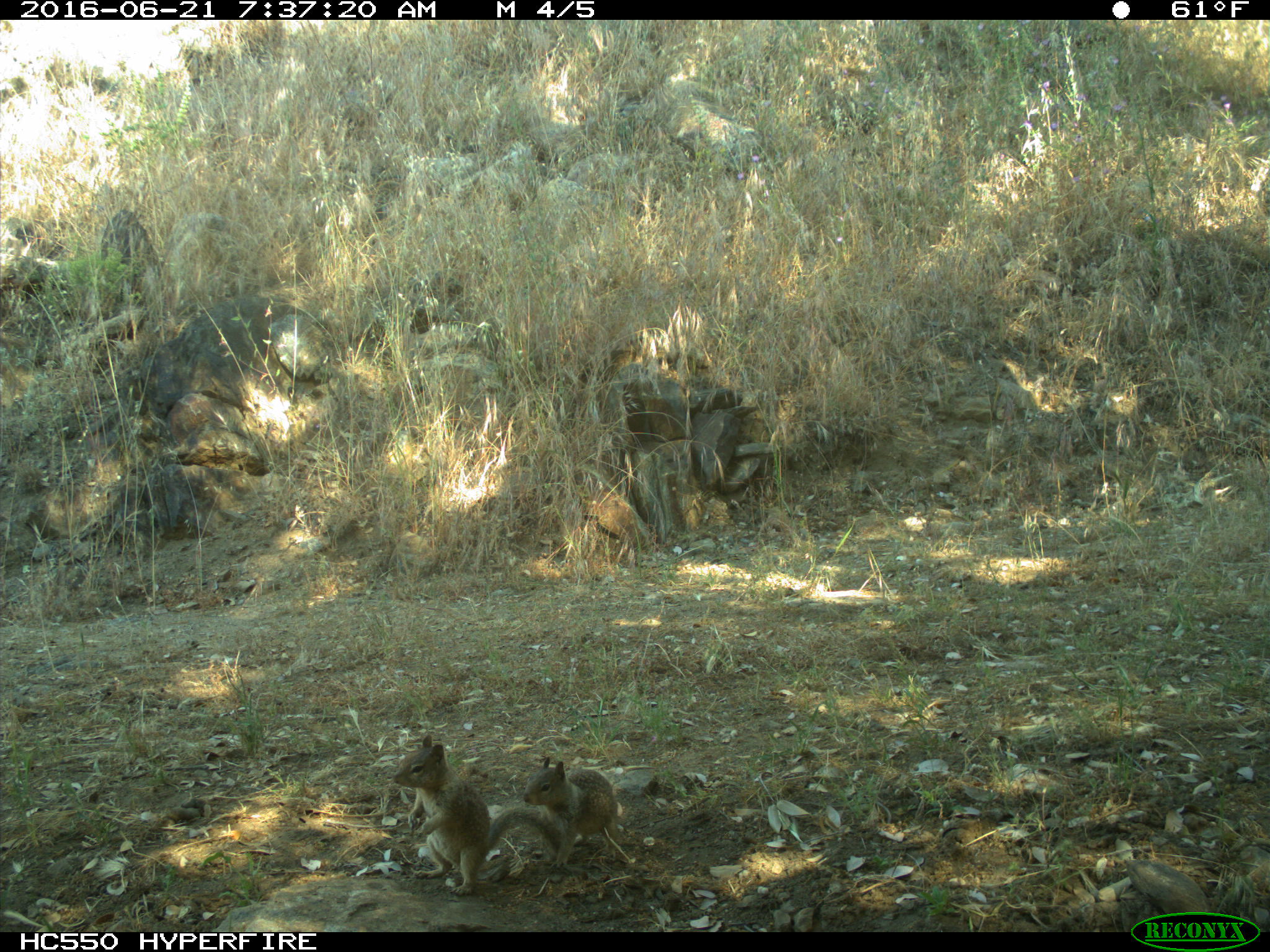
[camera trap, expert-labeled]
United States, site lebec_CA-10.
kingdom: Animalia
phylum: Chordata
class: Mammalia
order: Rodentia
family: Sciuridae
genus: Otospermophilus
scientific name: Otospermophilus beecheyi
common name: california ground squirrel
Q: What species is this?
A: Otospermophilus beecheyi (california ground squirrel).